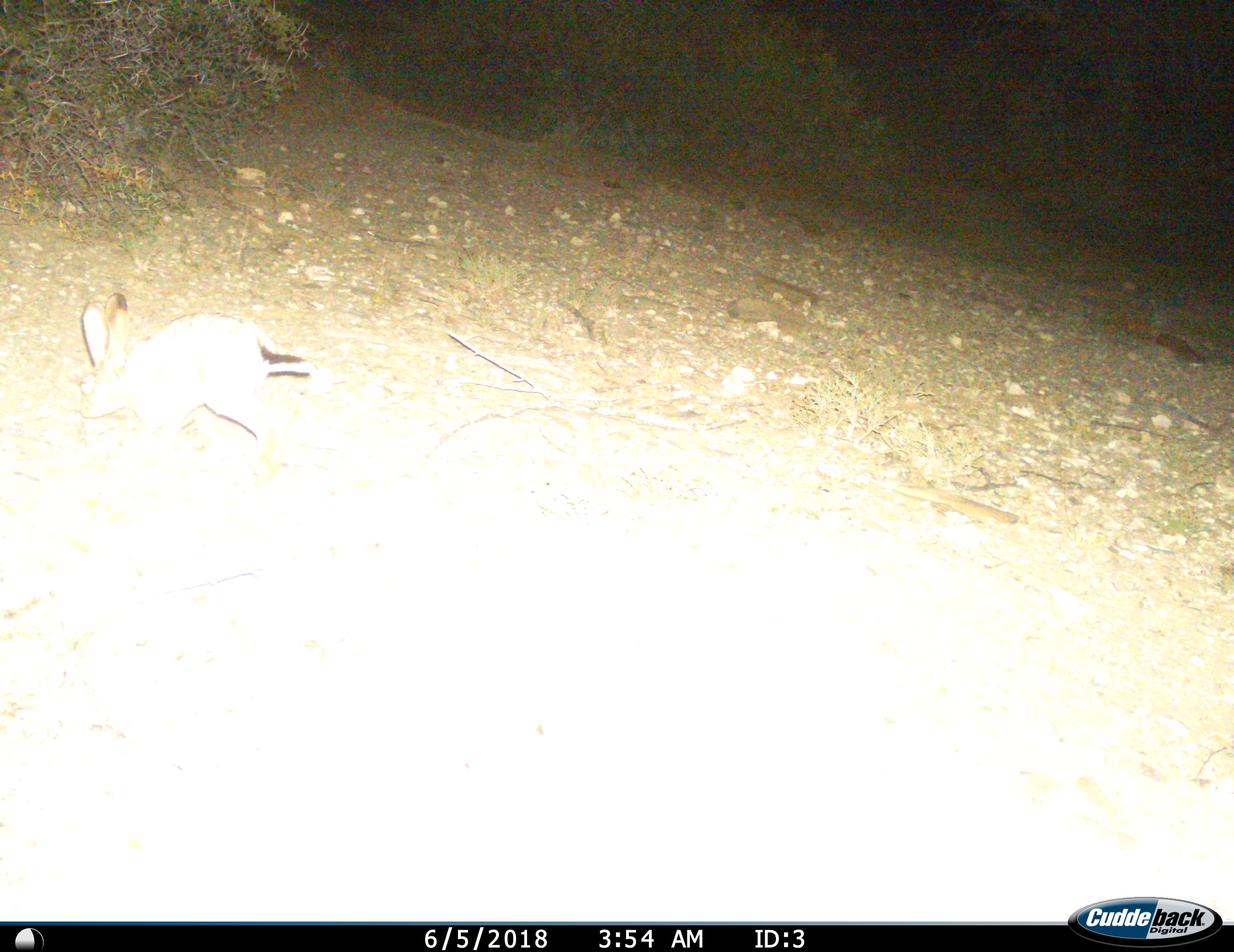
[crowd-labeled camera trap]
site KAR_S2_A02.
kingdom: Animalia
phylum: Chordata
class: Mammalia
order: Lagomorpha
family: Leporidae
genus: Lepus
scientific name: Lepus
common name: hare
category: hareunknown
Hareunknown (hare) (Lepus), count 1. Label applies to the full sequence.